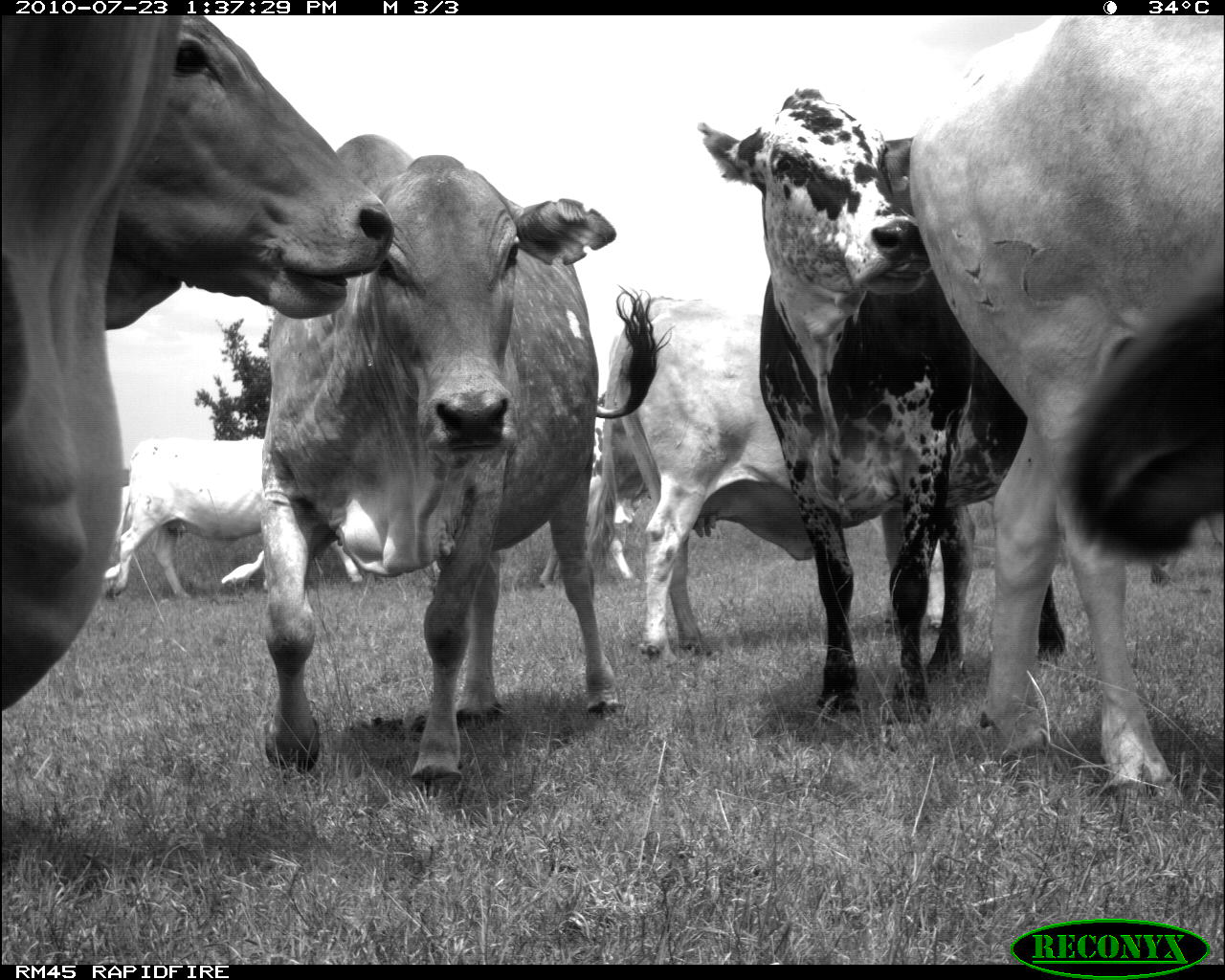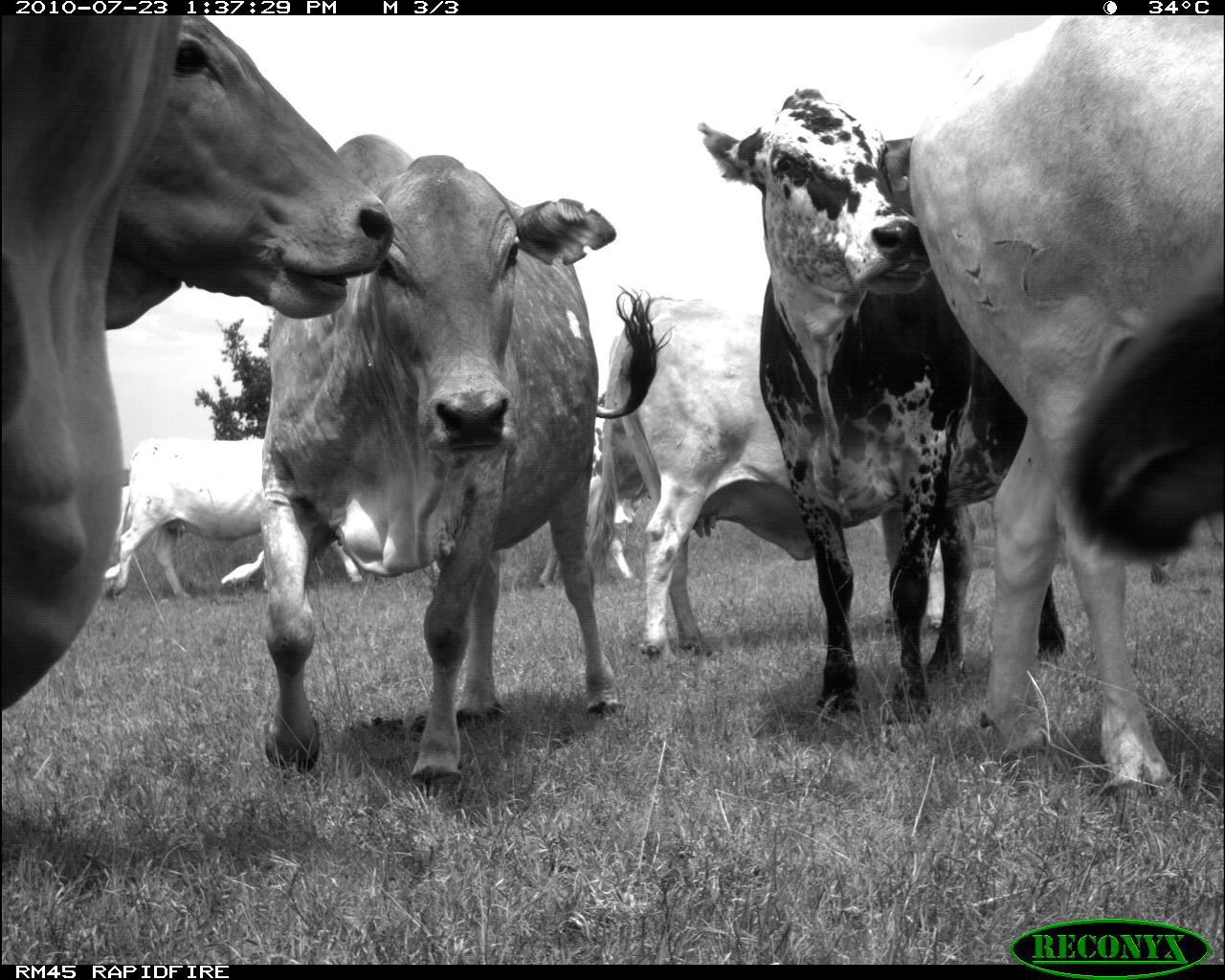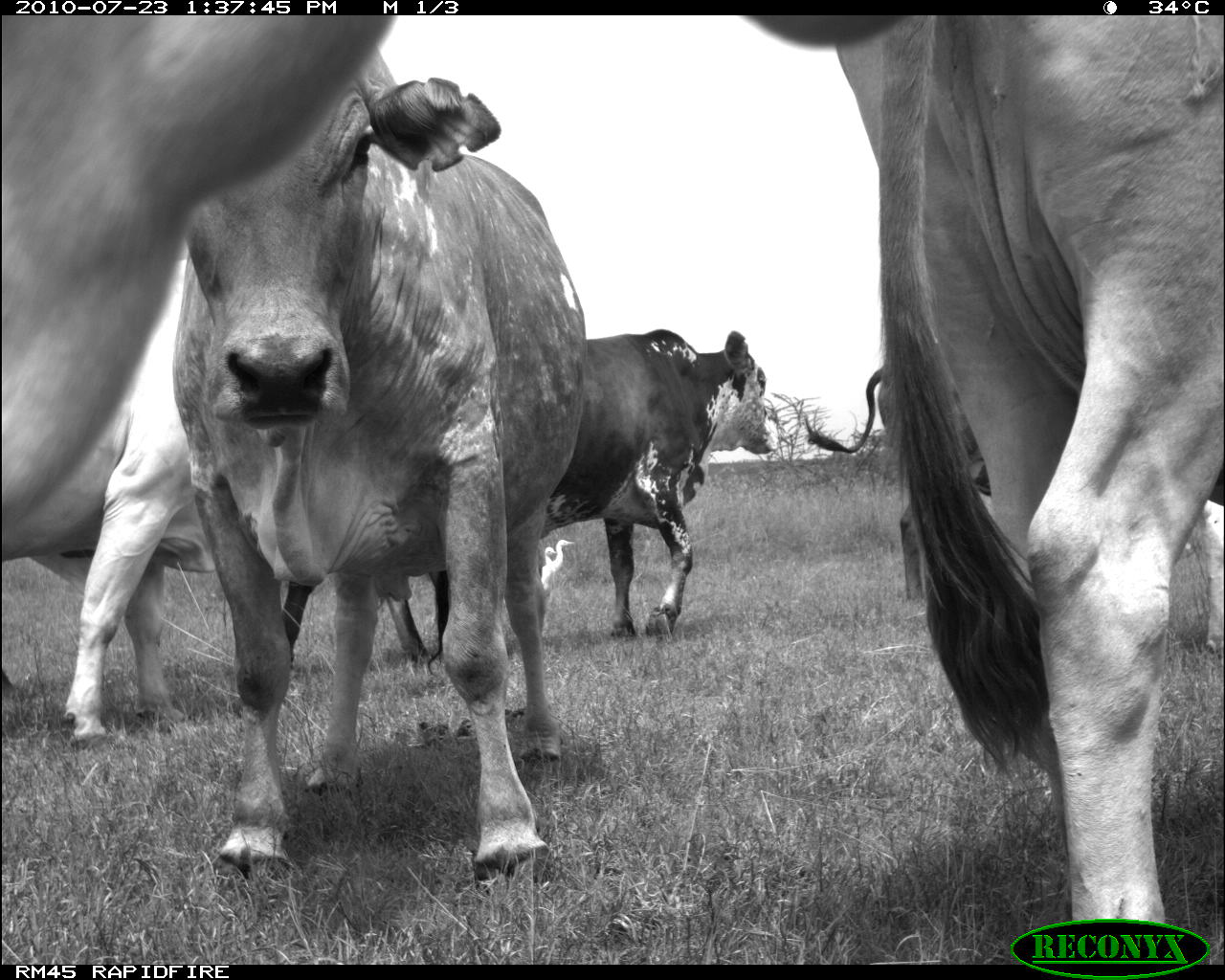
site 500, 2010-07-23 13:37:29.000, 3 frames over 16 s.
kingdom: Animalia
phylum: Chordata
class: Mammalia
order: Artiodactyla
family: Bovidae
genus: Tragelaphus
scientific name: Tragelaphus oryx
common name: eland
Tragelaphus oryx (eland), count 2.